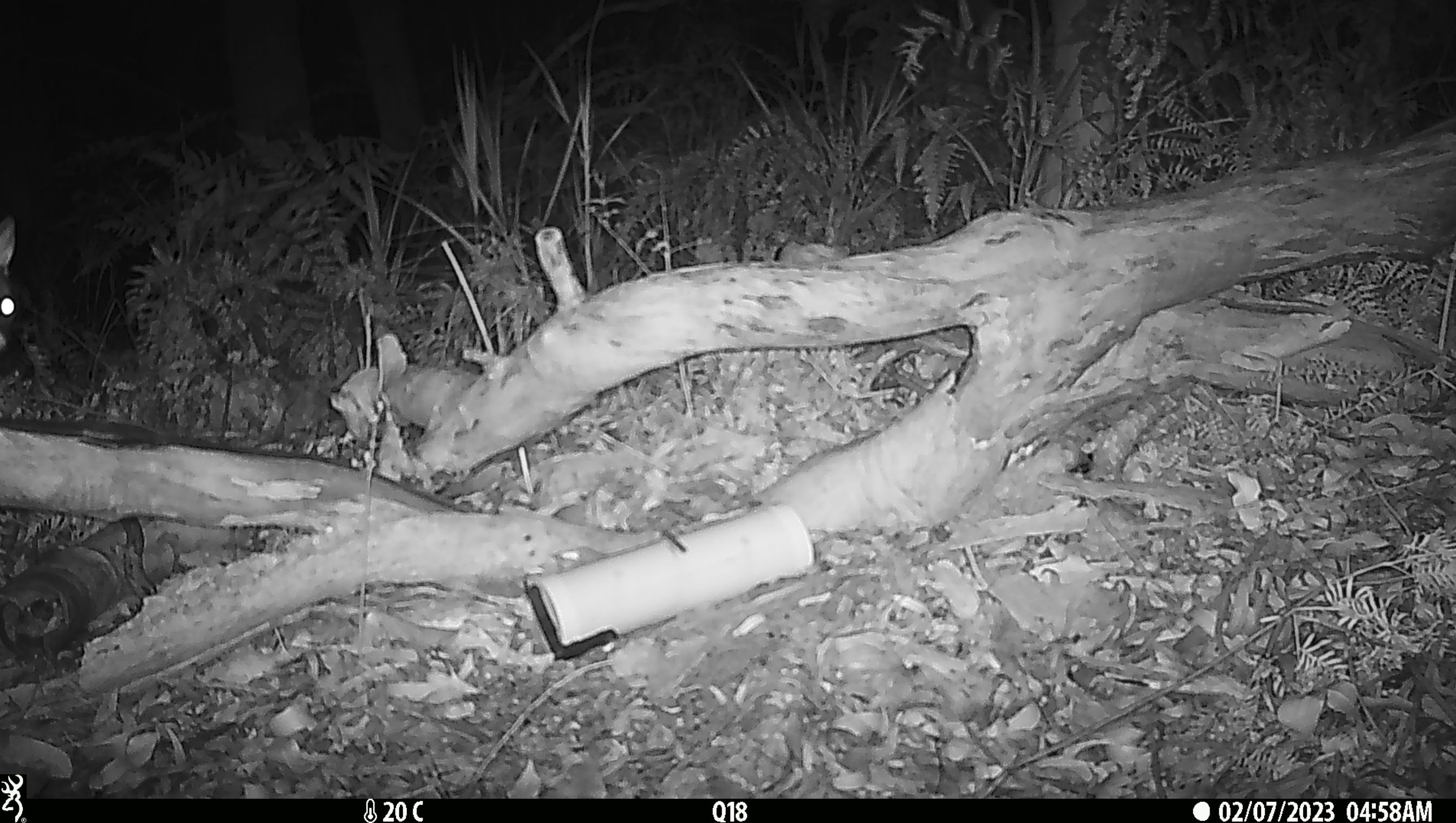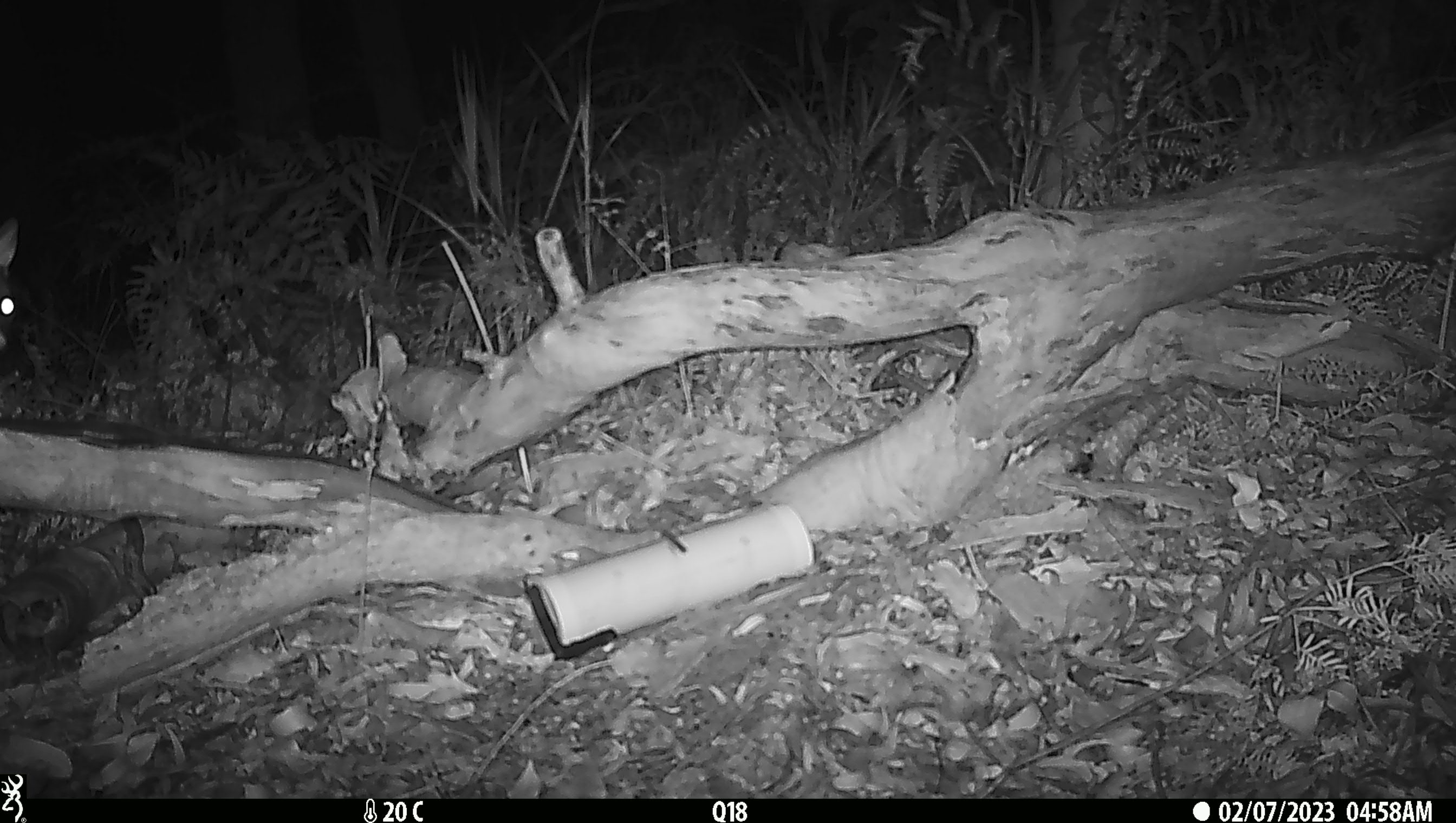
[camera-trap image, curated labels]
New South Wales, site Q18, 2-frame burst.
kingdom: Animalia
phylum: Chordata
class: Mammalia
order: Diprotodontia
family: Phalangeridae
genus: Trichosurus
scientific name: Trichosurus vulpecula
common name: common brushtail possum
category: possum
Possum (common brushtail possum) (Trichosurus vulpecula).